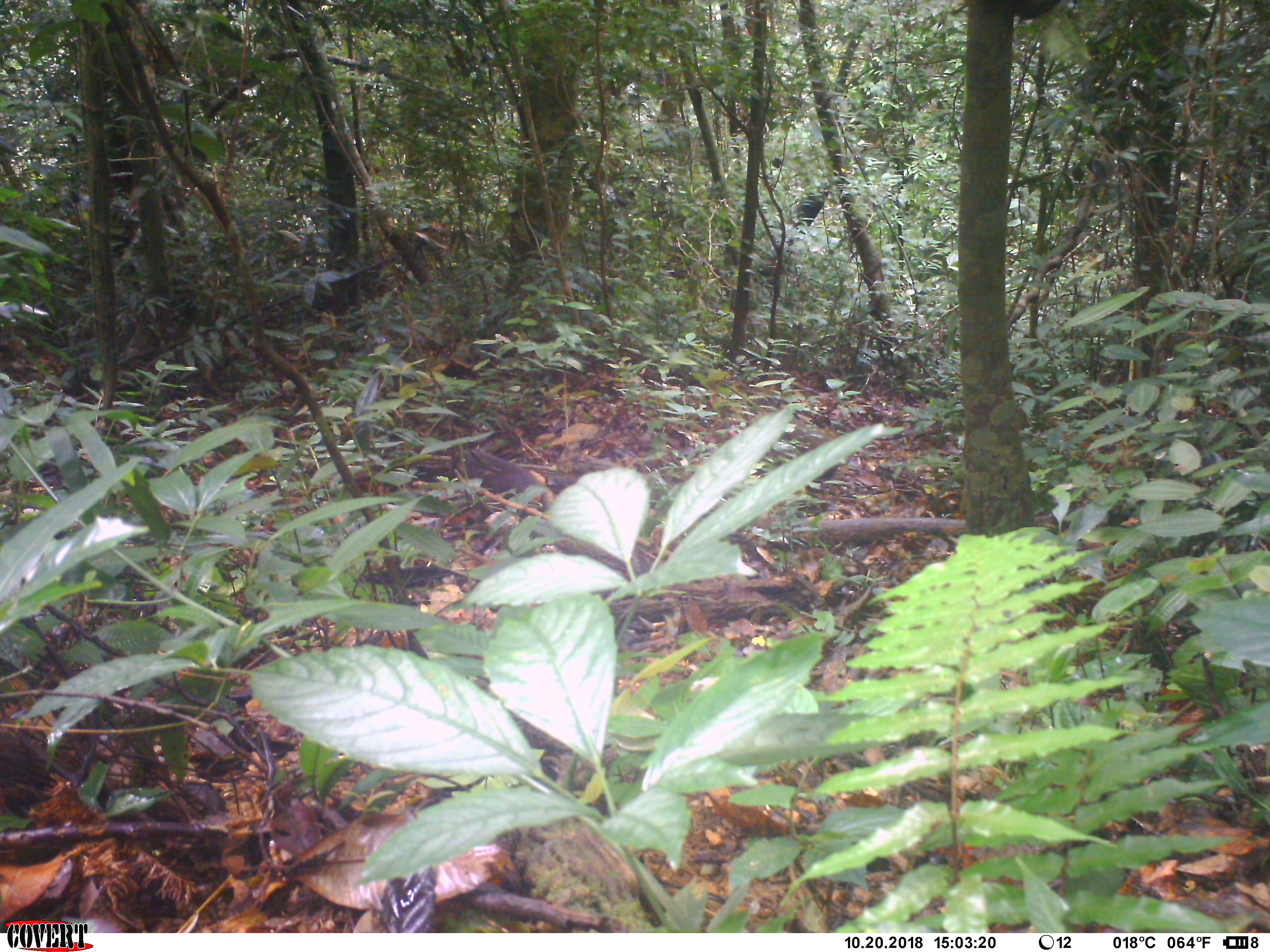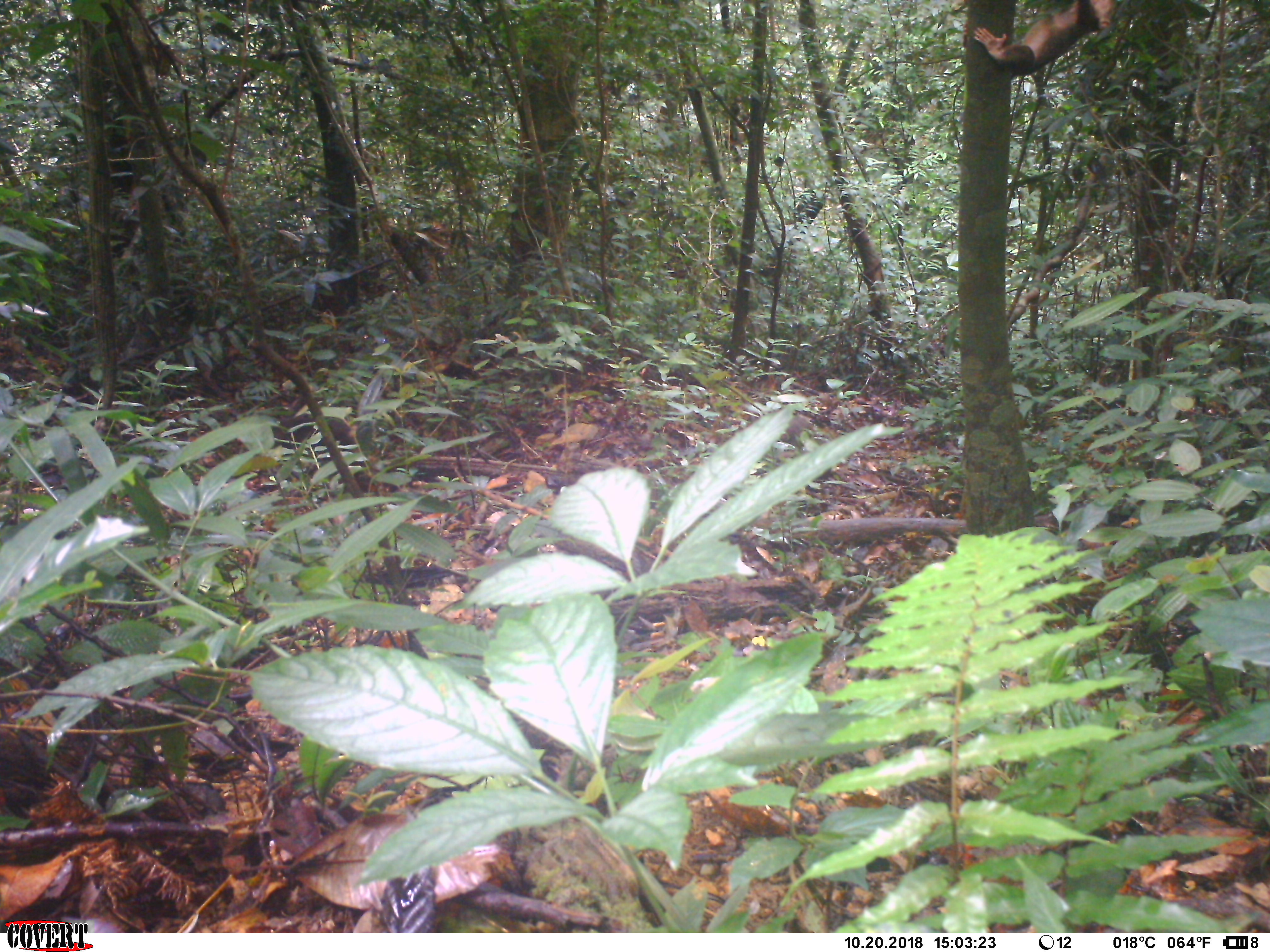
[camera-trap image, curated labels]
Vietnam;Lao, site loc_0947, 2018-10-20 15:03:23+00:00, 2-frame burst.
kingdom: Animalia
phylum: Chordata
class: Mammalia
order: Primates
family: Cercopithecidae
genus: Macaca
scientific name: Macaca arctoides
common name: stump-tailed macaque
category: stump tailed macaque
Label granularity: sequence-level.